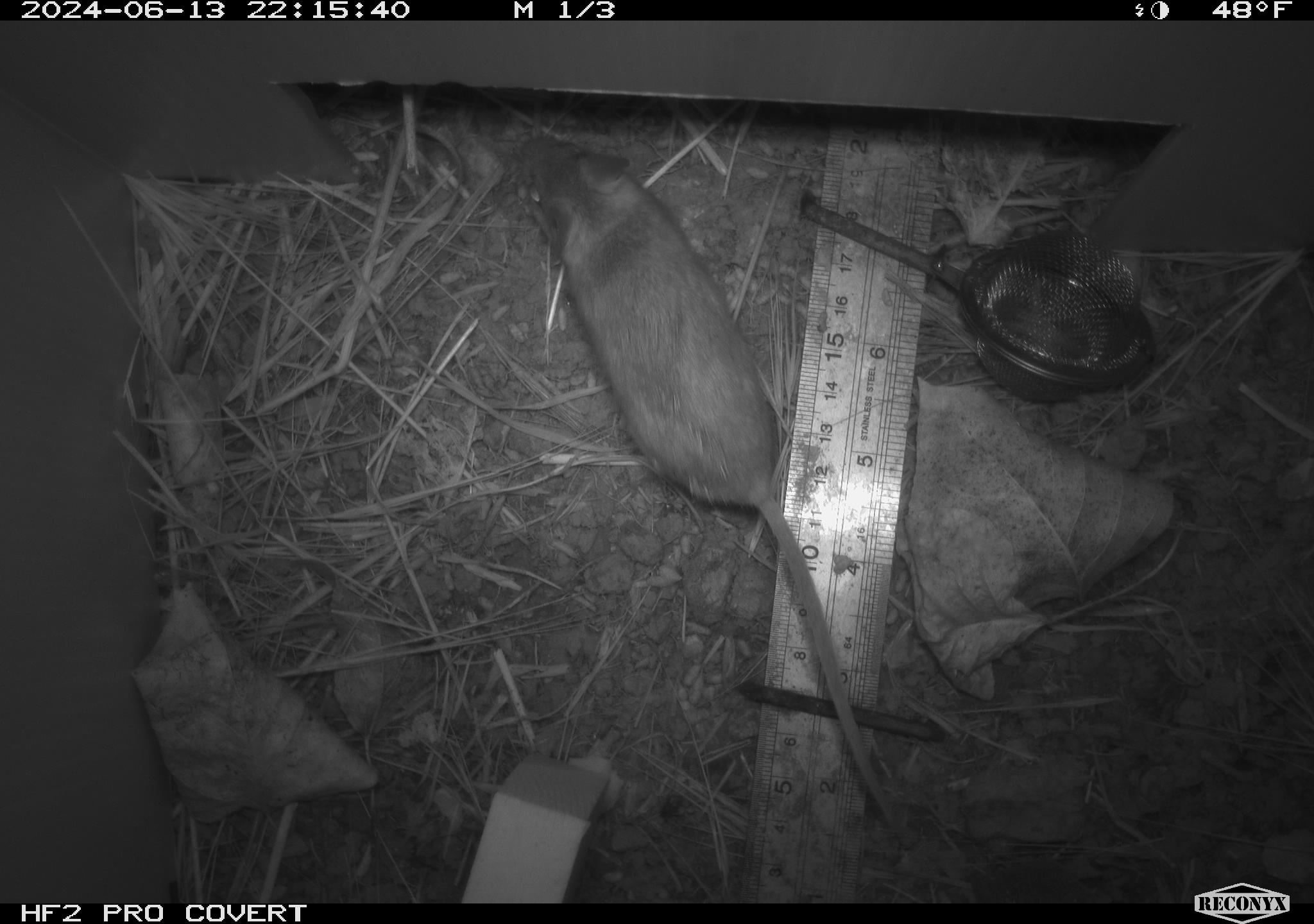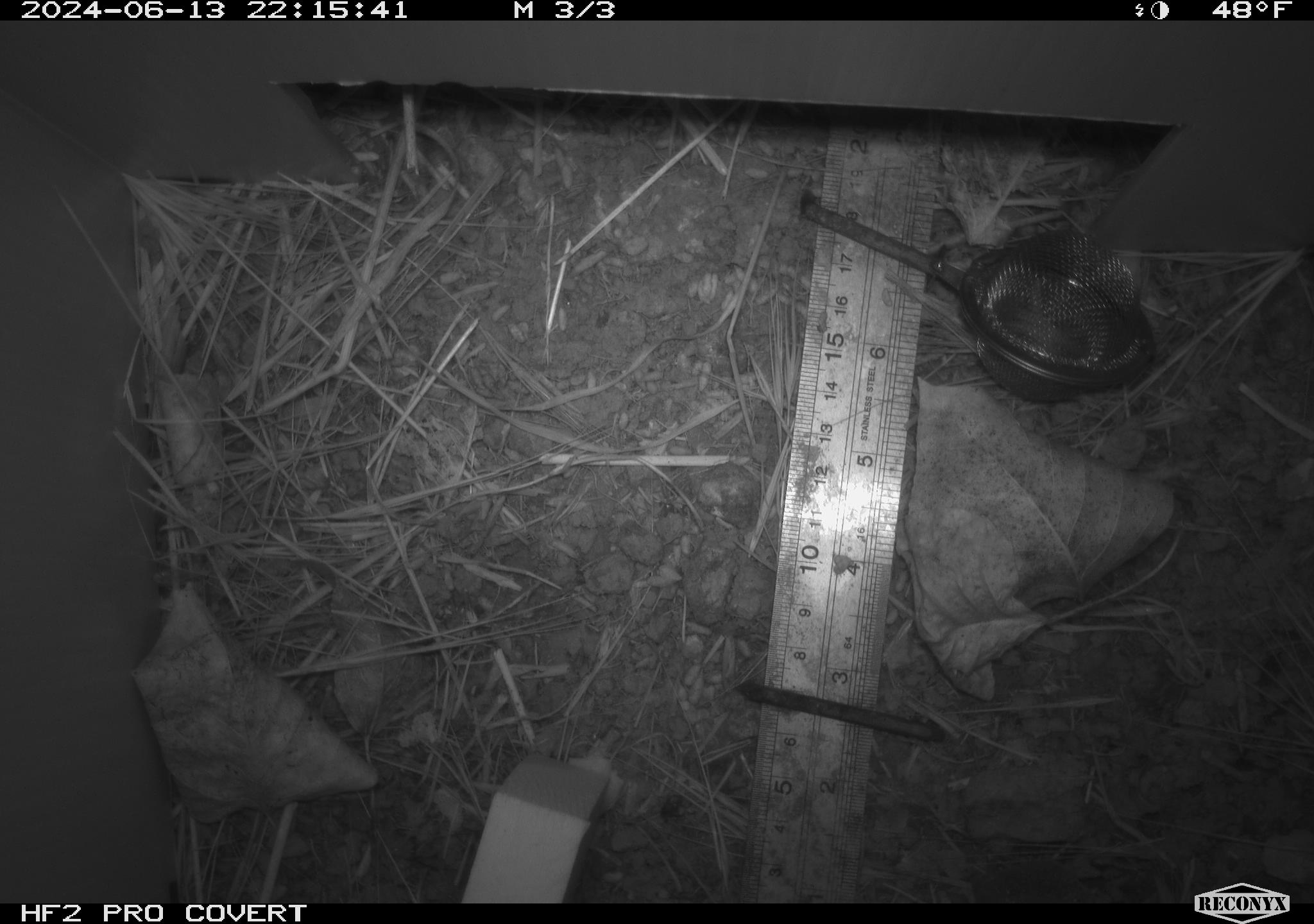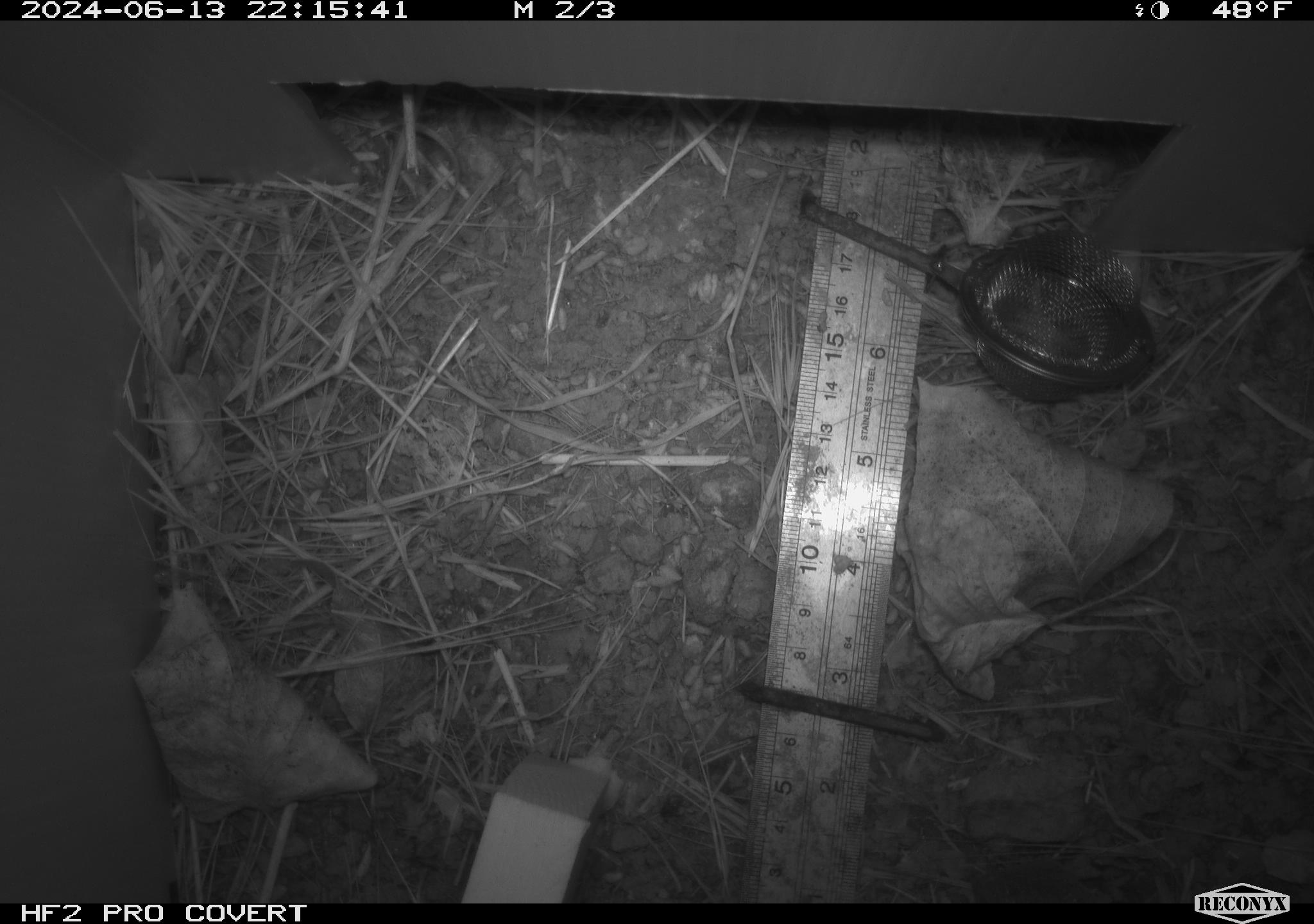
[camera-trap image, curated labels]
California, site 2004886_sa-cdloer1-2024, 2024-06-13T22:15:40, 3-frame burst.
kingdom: Animalia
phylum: Chordata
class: Mammalia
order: Rodentia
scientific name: Rodentia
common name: mouse species